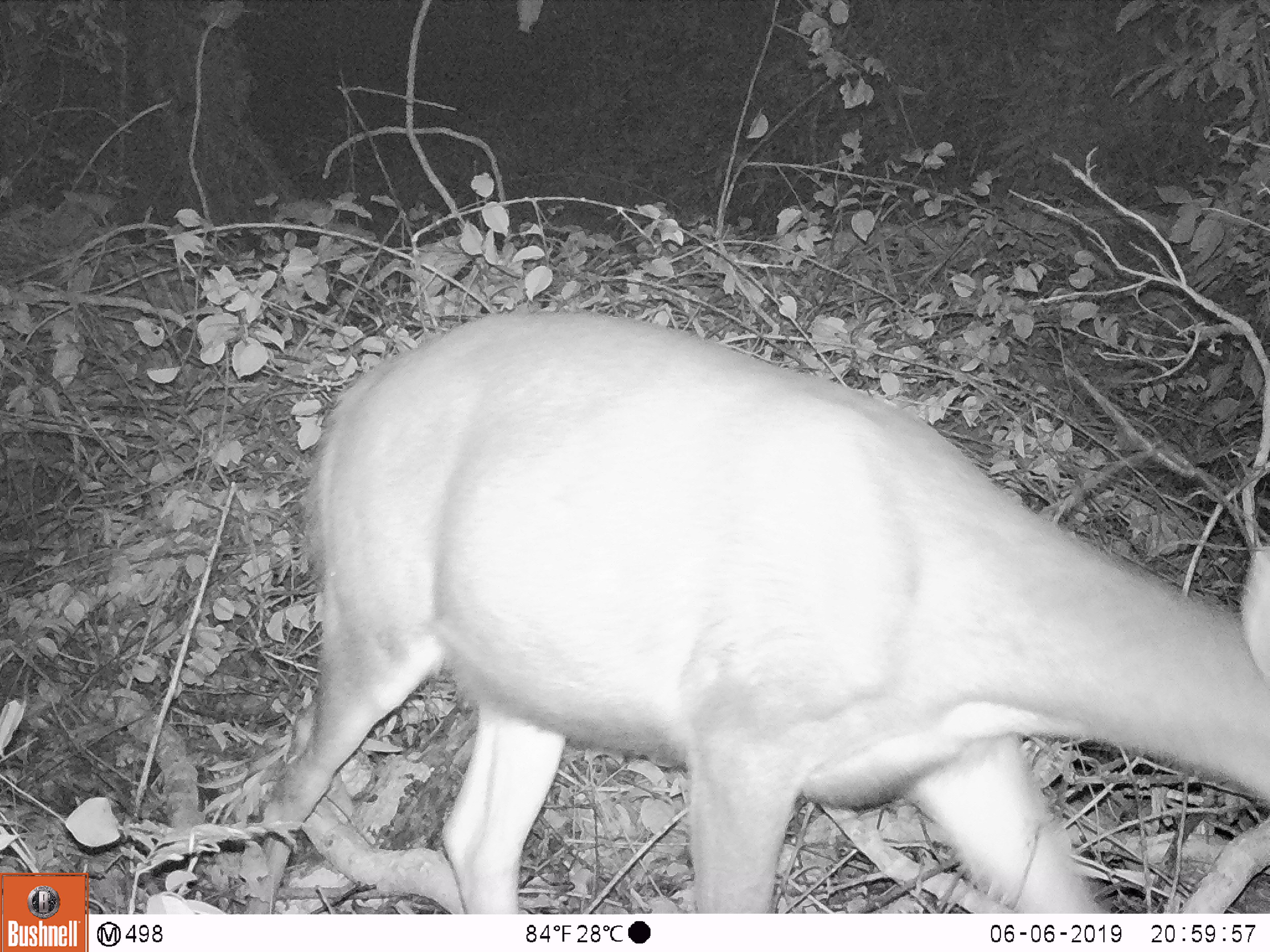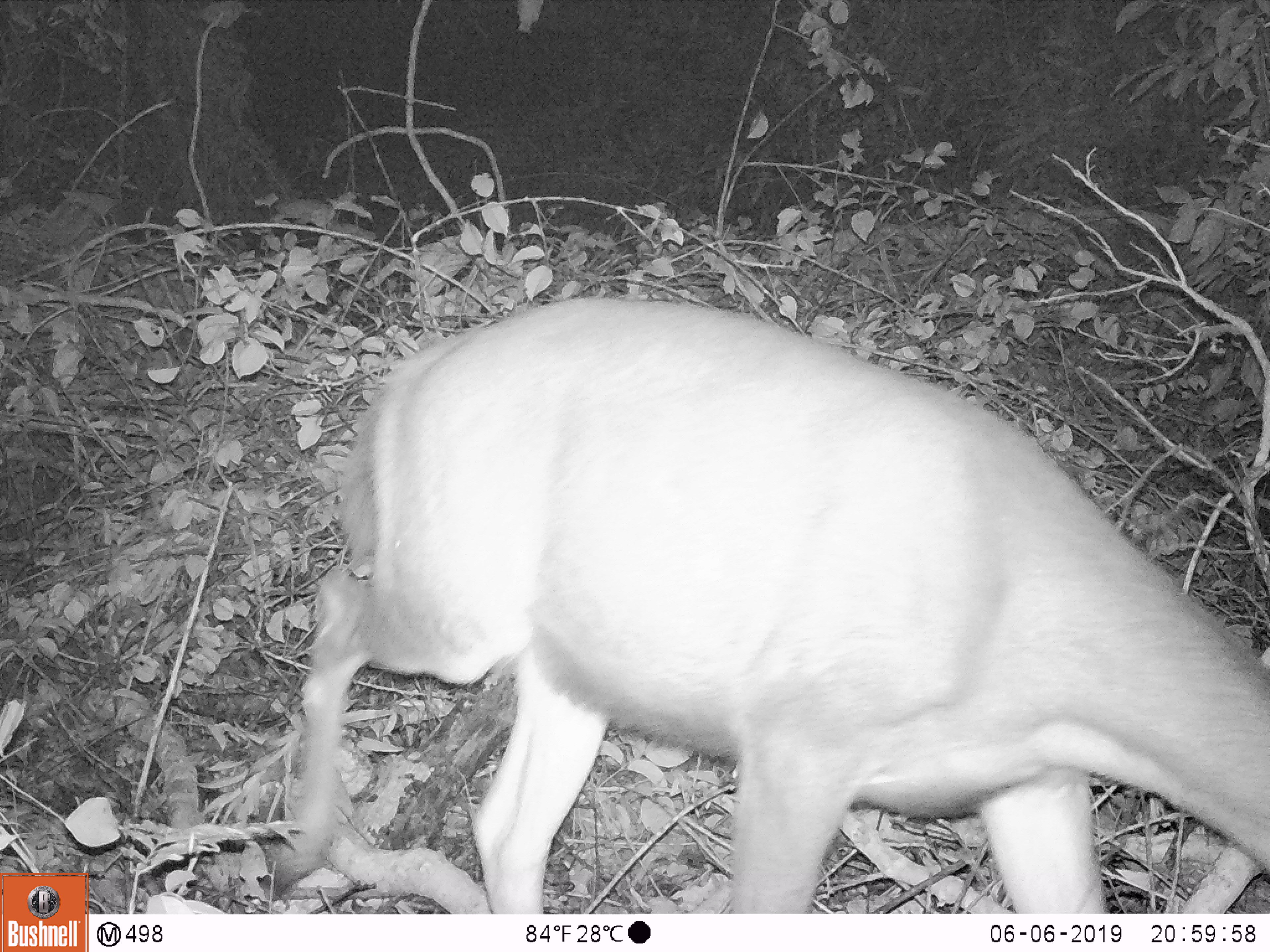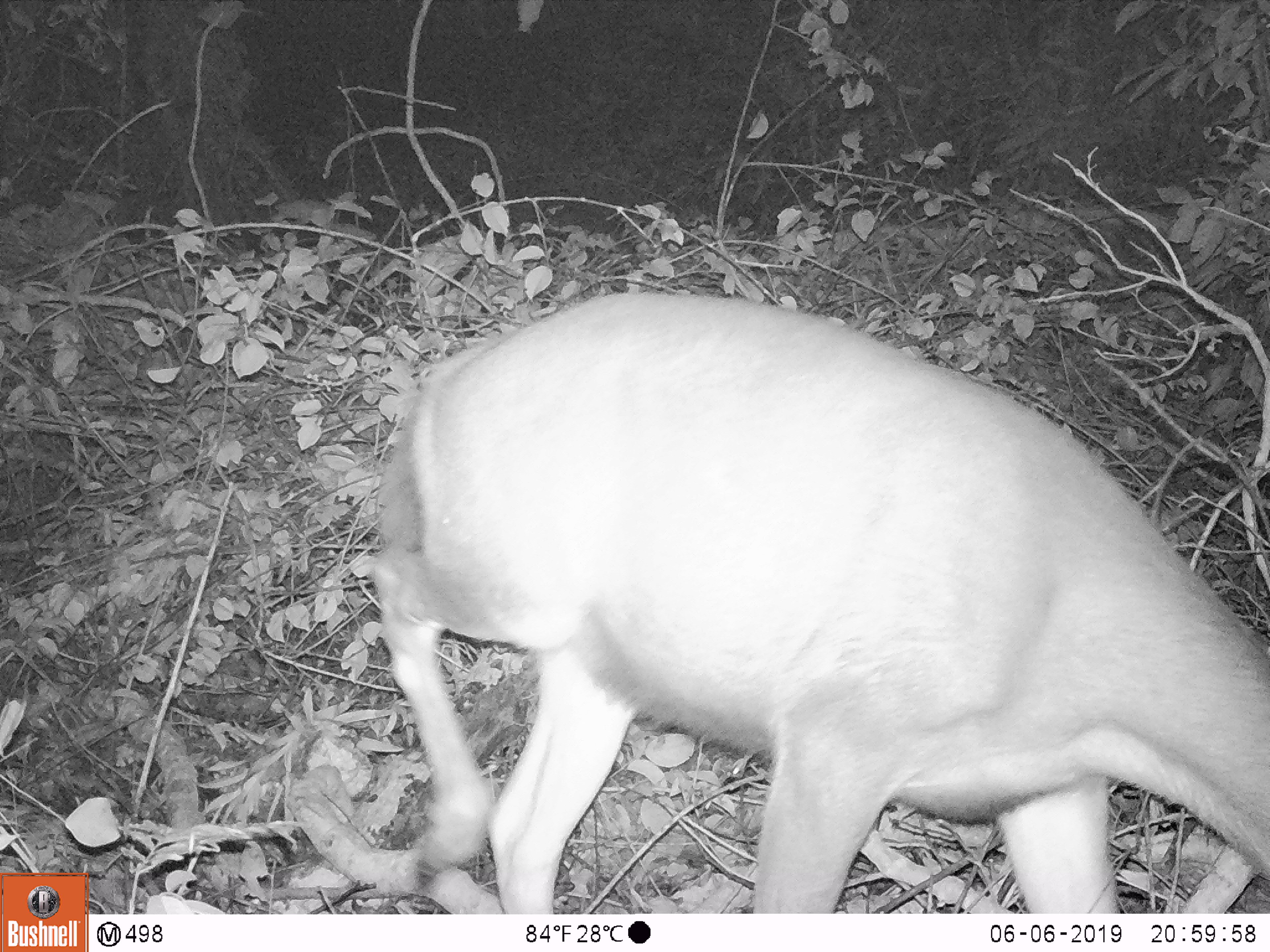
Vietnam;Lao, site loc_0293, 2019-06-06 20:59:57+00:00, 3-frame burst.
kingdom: Animalia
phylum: Chordata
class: Mammalia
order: Artiodactyla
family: Cervidae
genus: Rusa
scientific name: Rusa unicolor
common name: sambar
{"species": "sambar (Rusa unicolor)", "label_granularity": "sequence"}